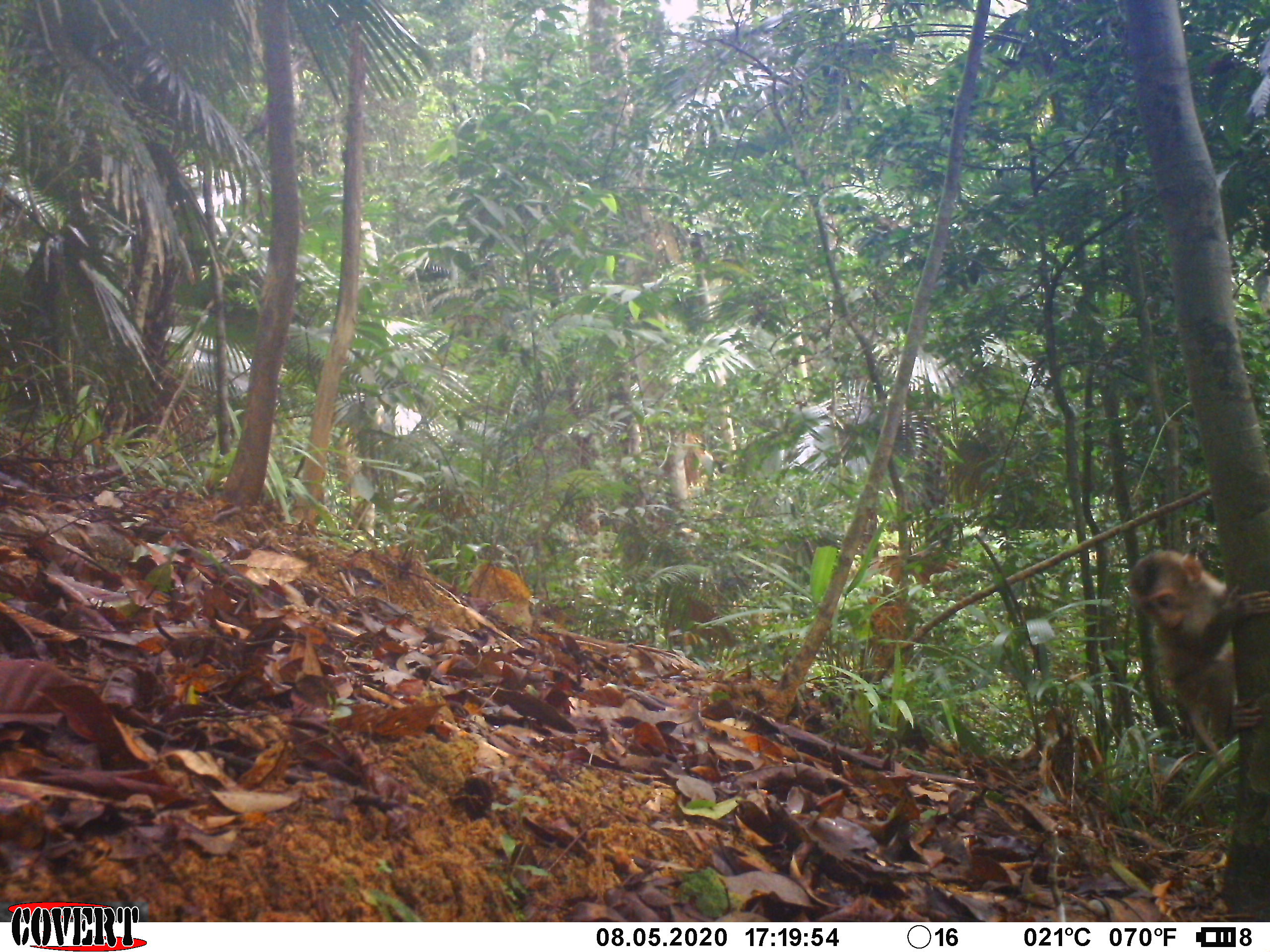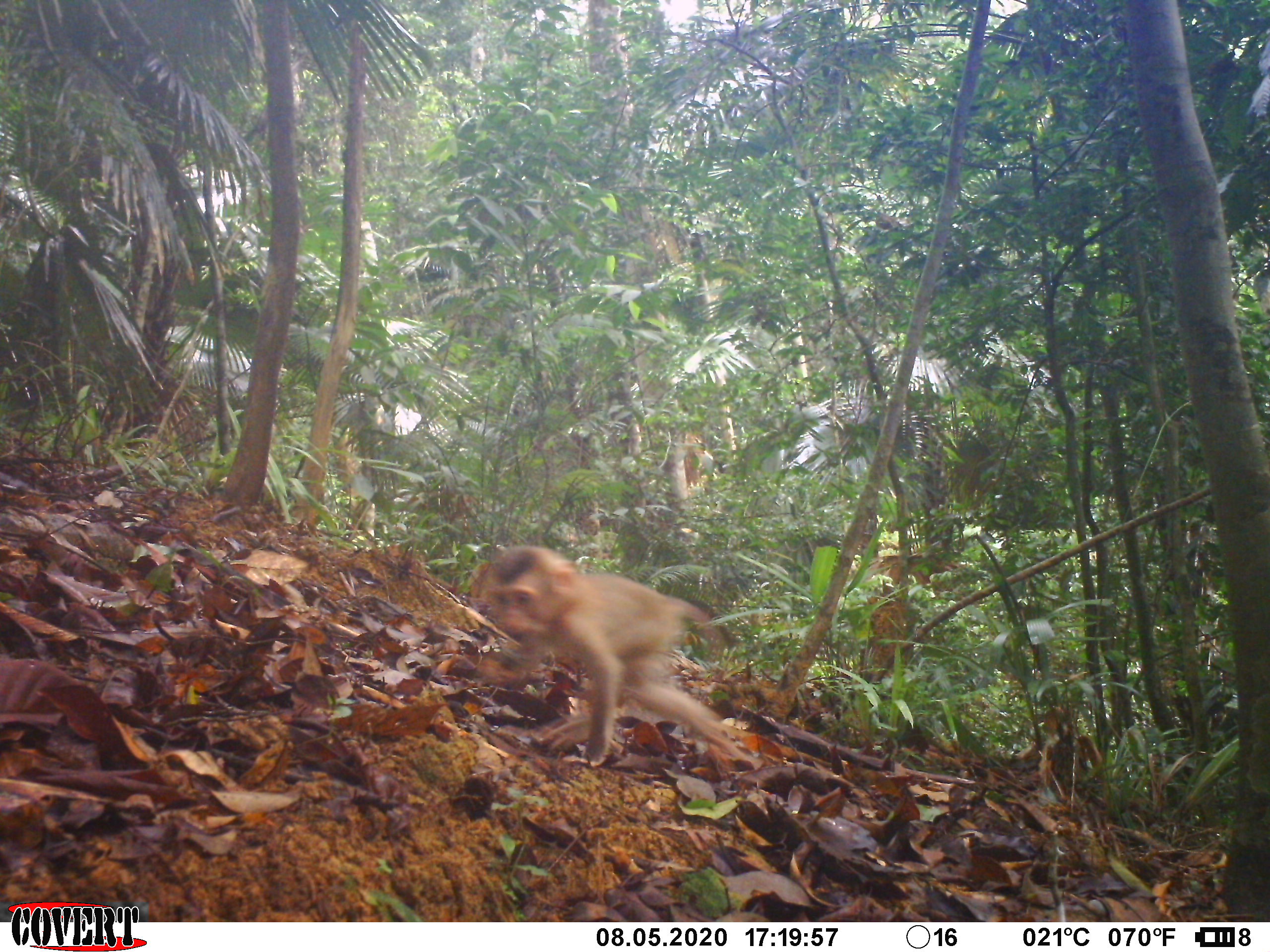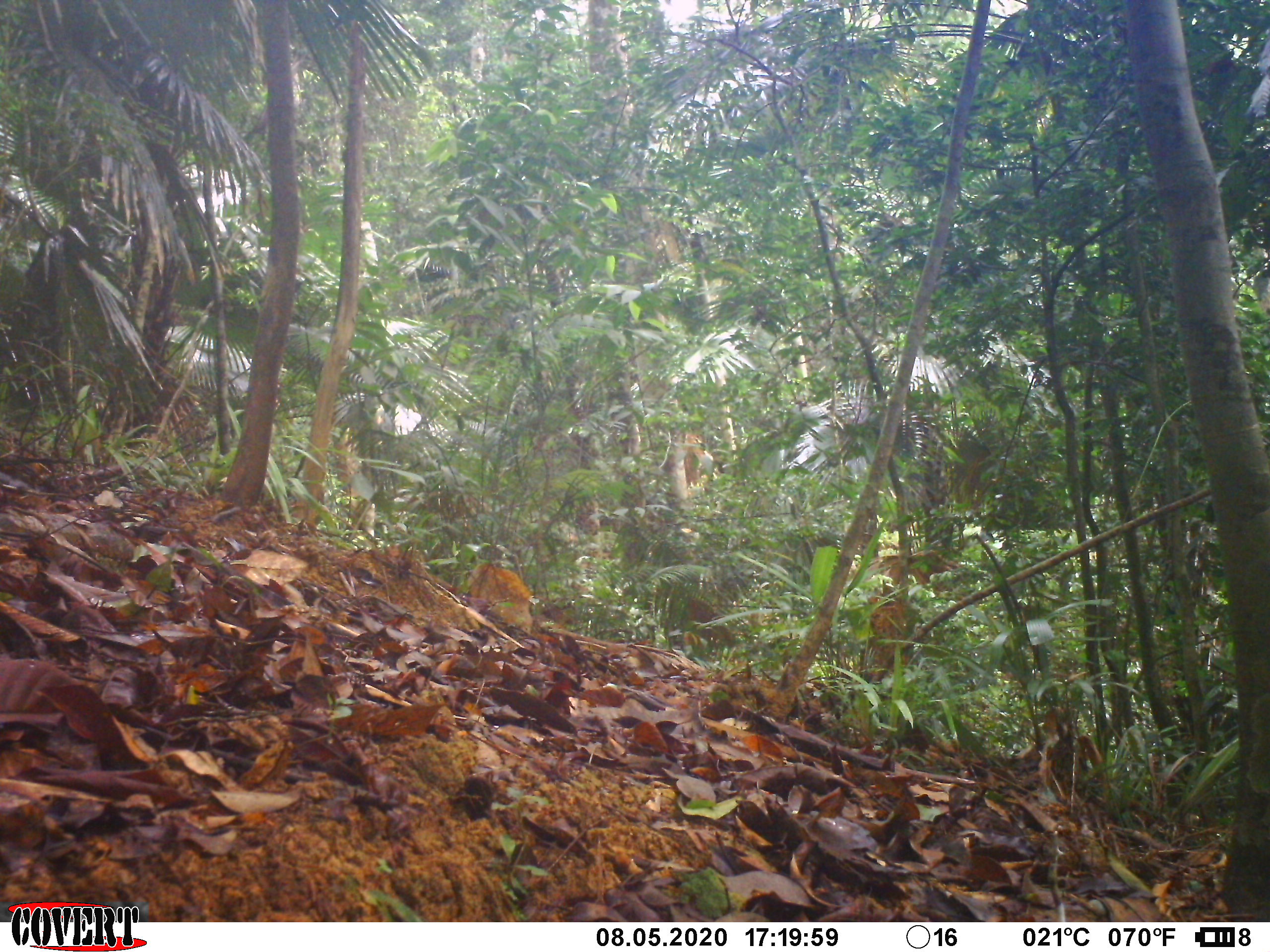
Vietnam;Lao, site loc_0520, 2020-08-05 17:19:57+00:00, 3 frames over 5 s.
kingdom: Animalia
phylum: Chordata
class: Mammalia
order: Primates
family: Cercopithecidae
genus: Macaca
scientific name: Macaca nemestrina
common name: pig-tailed macaque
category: pig tailed macaque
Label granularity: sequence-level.